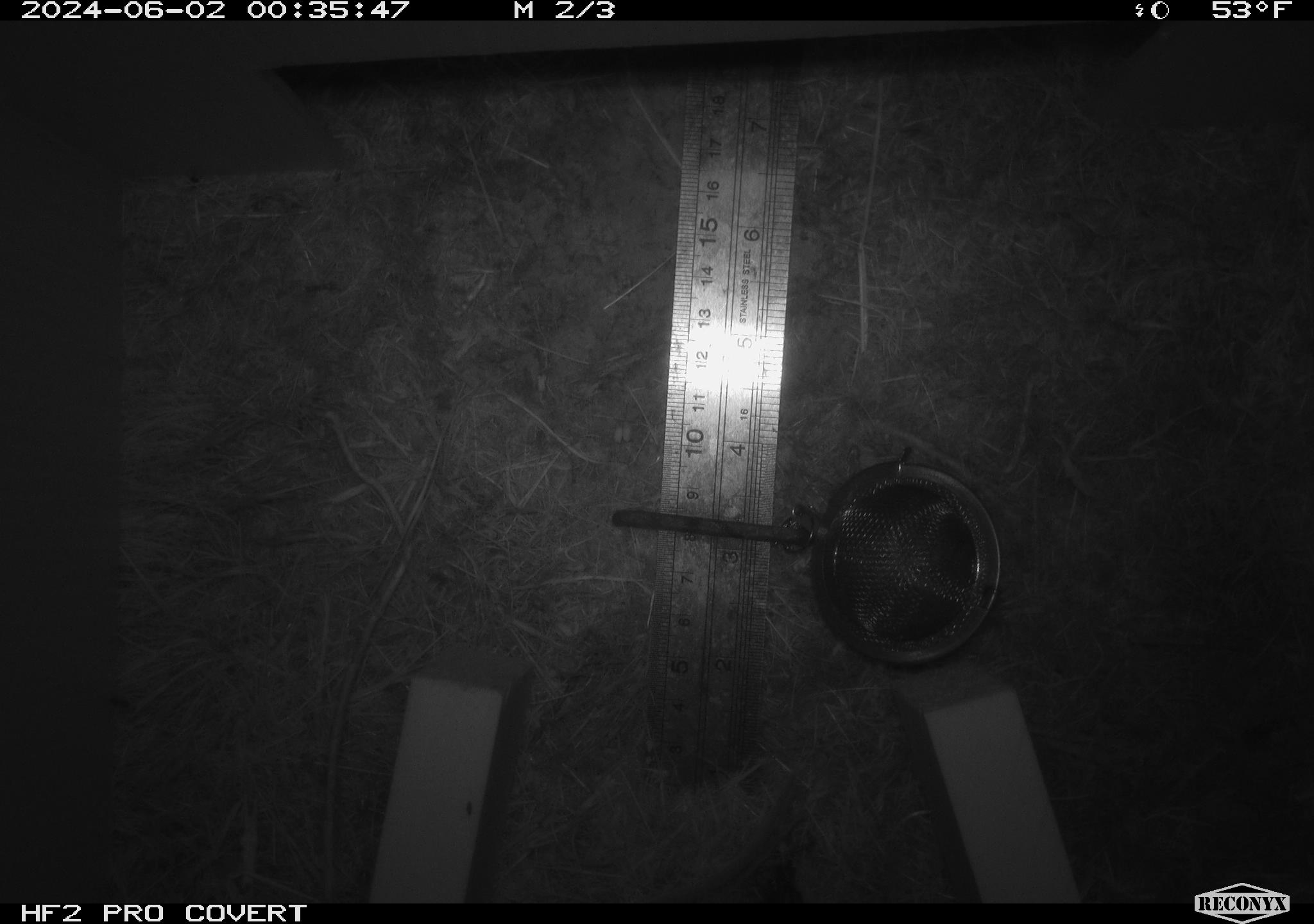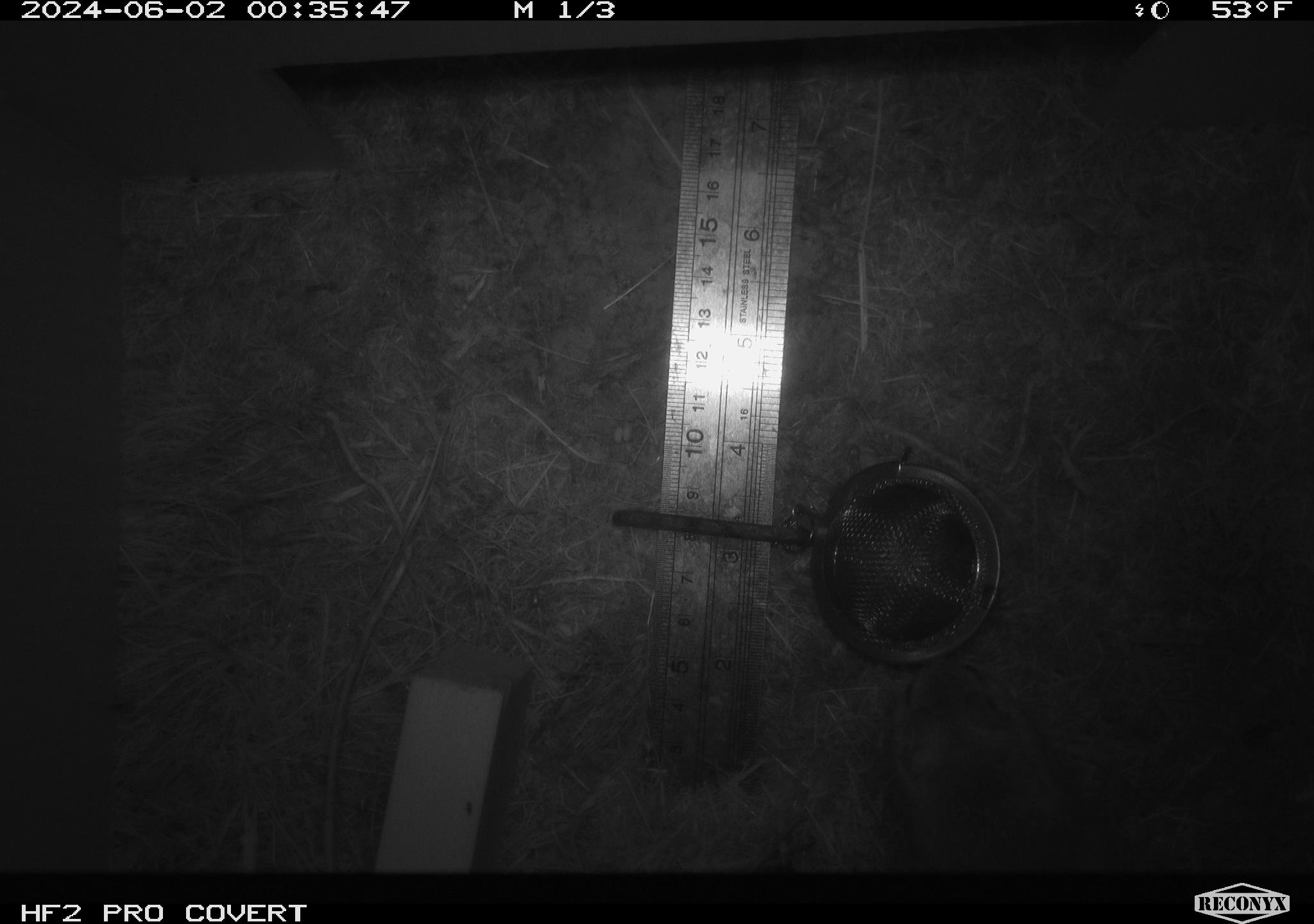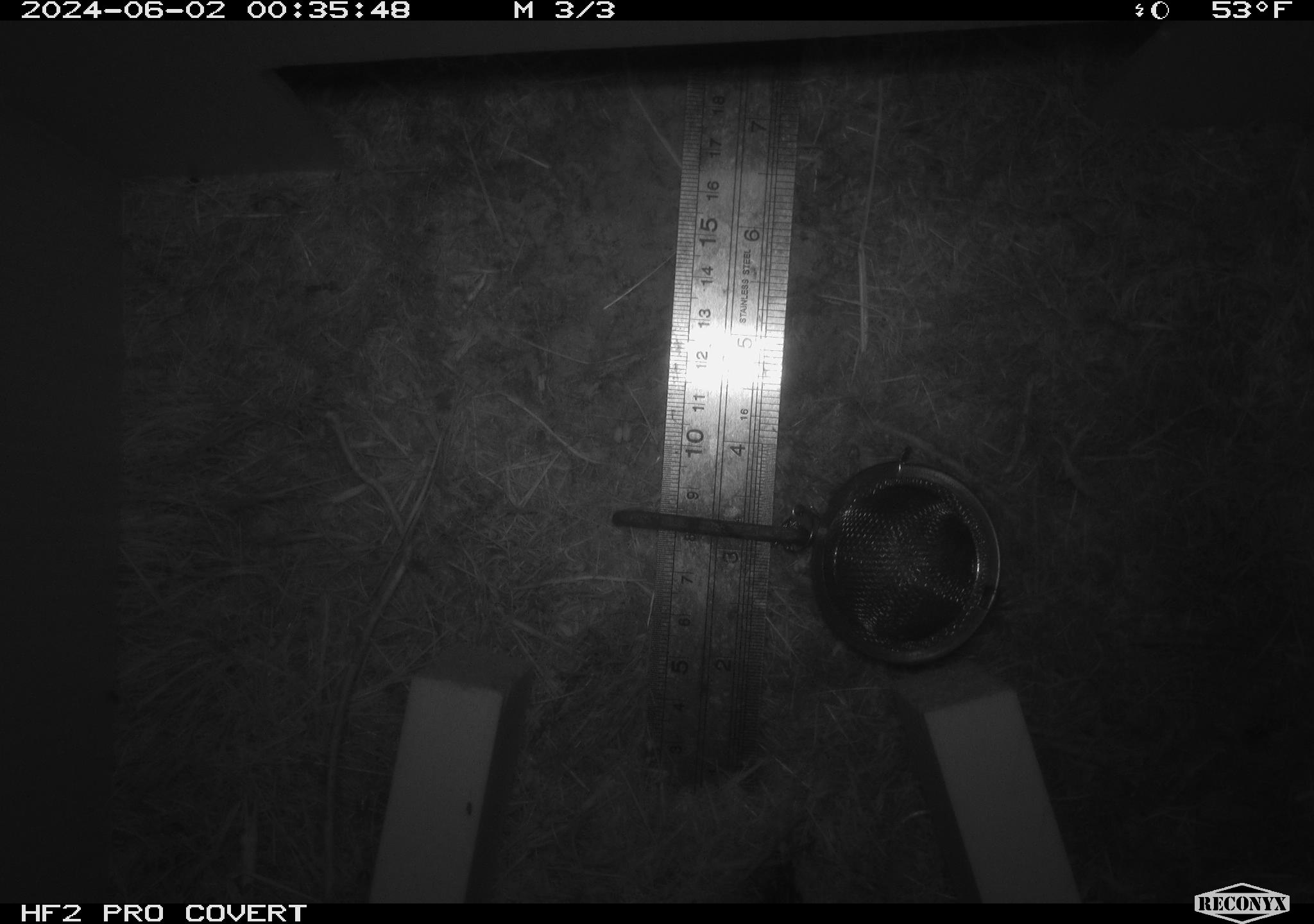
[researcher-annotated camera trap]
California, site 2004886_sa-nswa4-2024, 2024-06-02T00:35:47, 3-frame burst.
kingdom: Animalia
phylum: Chordata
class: Mammalia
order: Rodentia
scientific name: Rodentia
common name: rodent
Rodent (Rodentia).